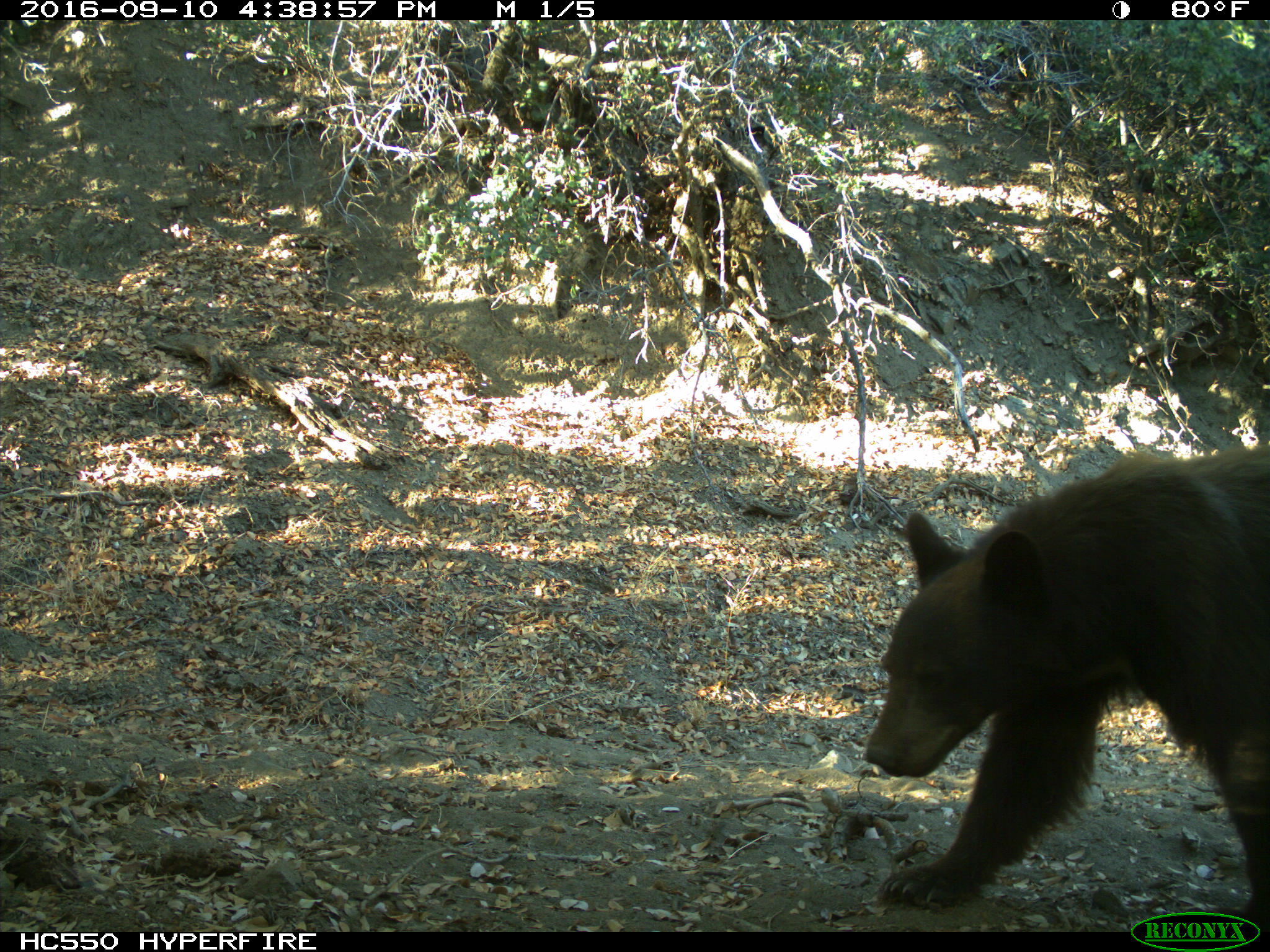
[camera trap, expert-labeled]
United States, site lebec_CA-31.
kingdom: Animalia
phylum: Chordata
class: Mammalia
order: Carnivora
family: Ursidae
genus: Ursus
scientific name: Ursus americanus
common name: american black bear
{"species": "Ursus americanus (american black bear)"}